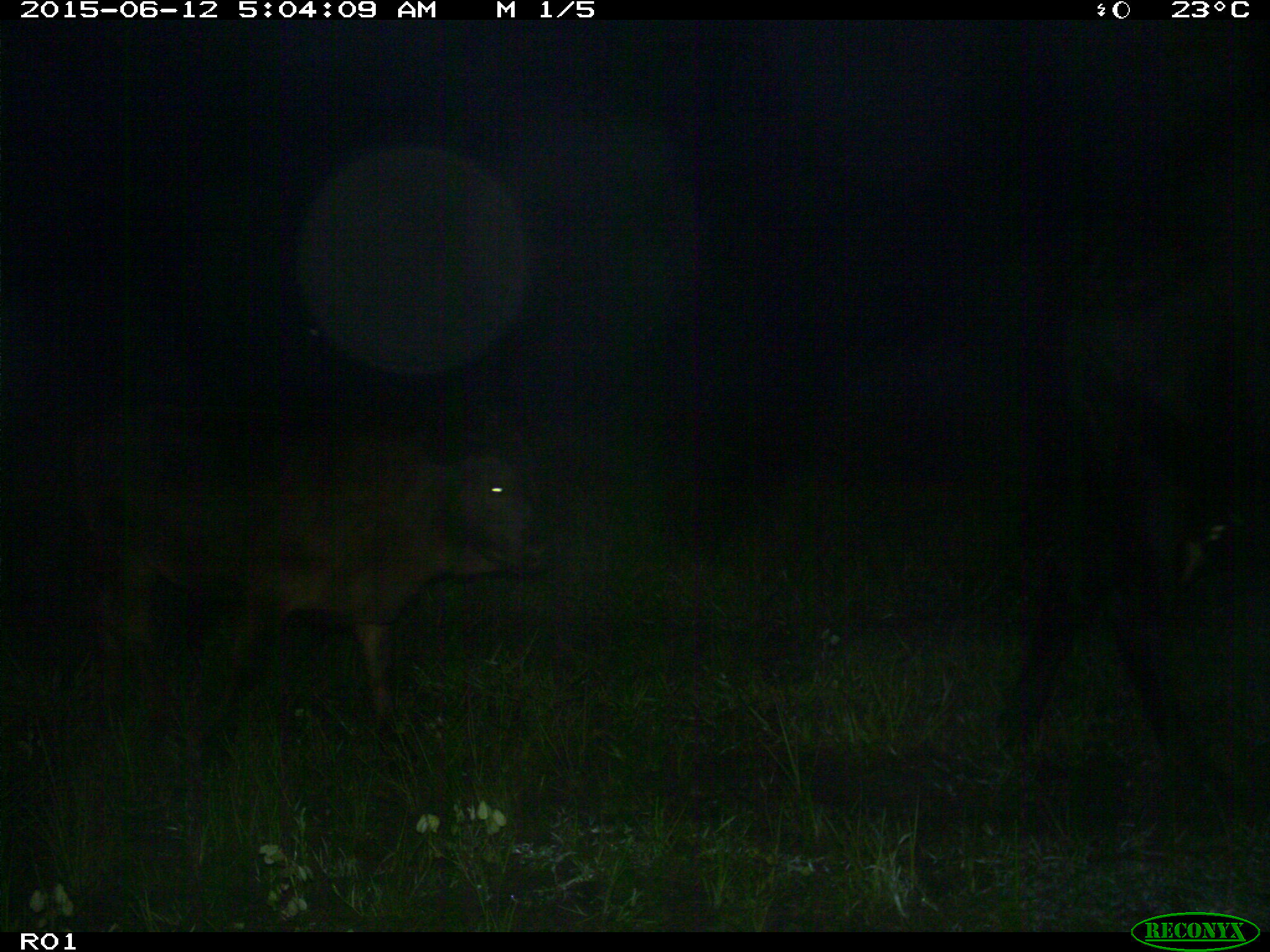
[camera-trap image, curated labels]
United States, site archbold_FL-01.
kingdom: Animalia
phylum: Chordata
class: Mammalia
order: Artiodactyla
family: Bovidae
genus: Bos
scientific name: Bos taurus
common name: domestic cow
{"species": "Bos taurus (domestic cow)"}